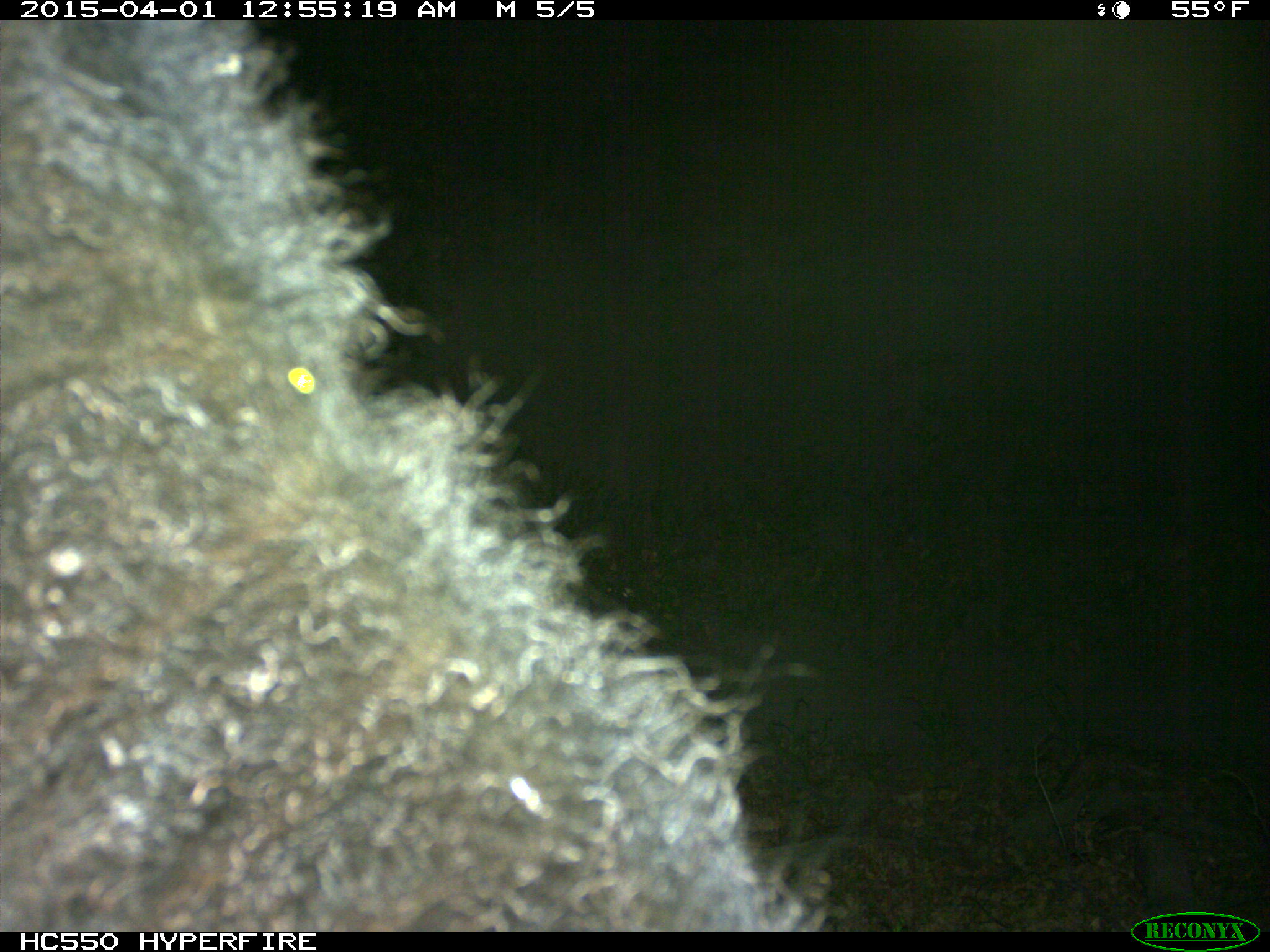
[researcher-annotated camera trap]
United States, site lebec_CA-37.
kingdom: Animalia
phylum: Chordata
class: Mammalia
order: Artiodactyla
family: Bovidae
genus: Bos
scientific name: Bos taurus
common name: domestic cow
Bos taurus (domestic cow).